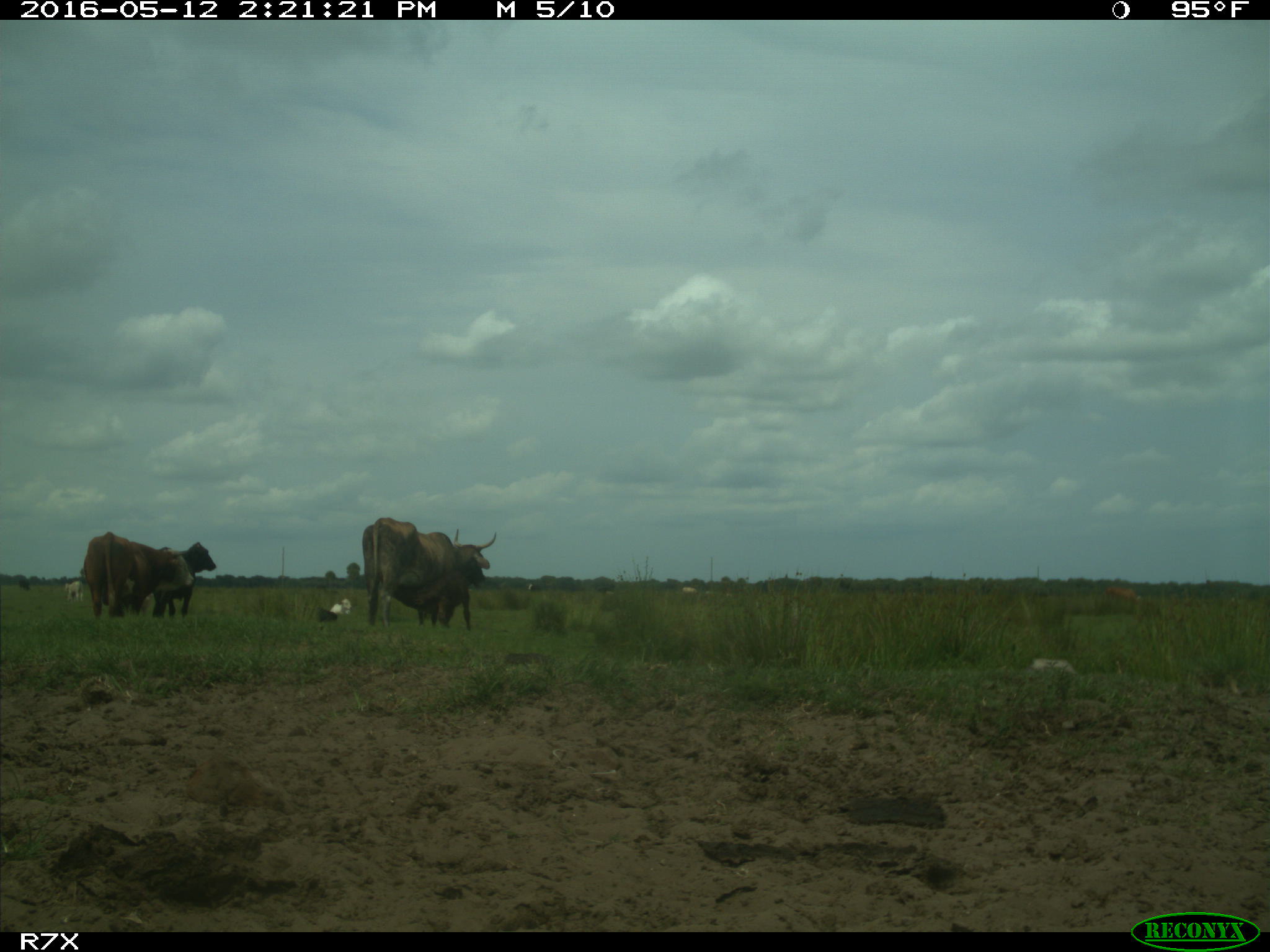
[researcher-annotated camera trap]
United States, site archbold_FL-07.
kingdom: Animalia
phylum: Chordata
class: Mammalia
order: Artiodactyla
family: Bovidae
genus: Bos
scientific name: Bos taurus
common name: domestic cow